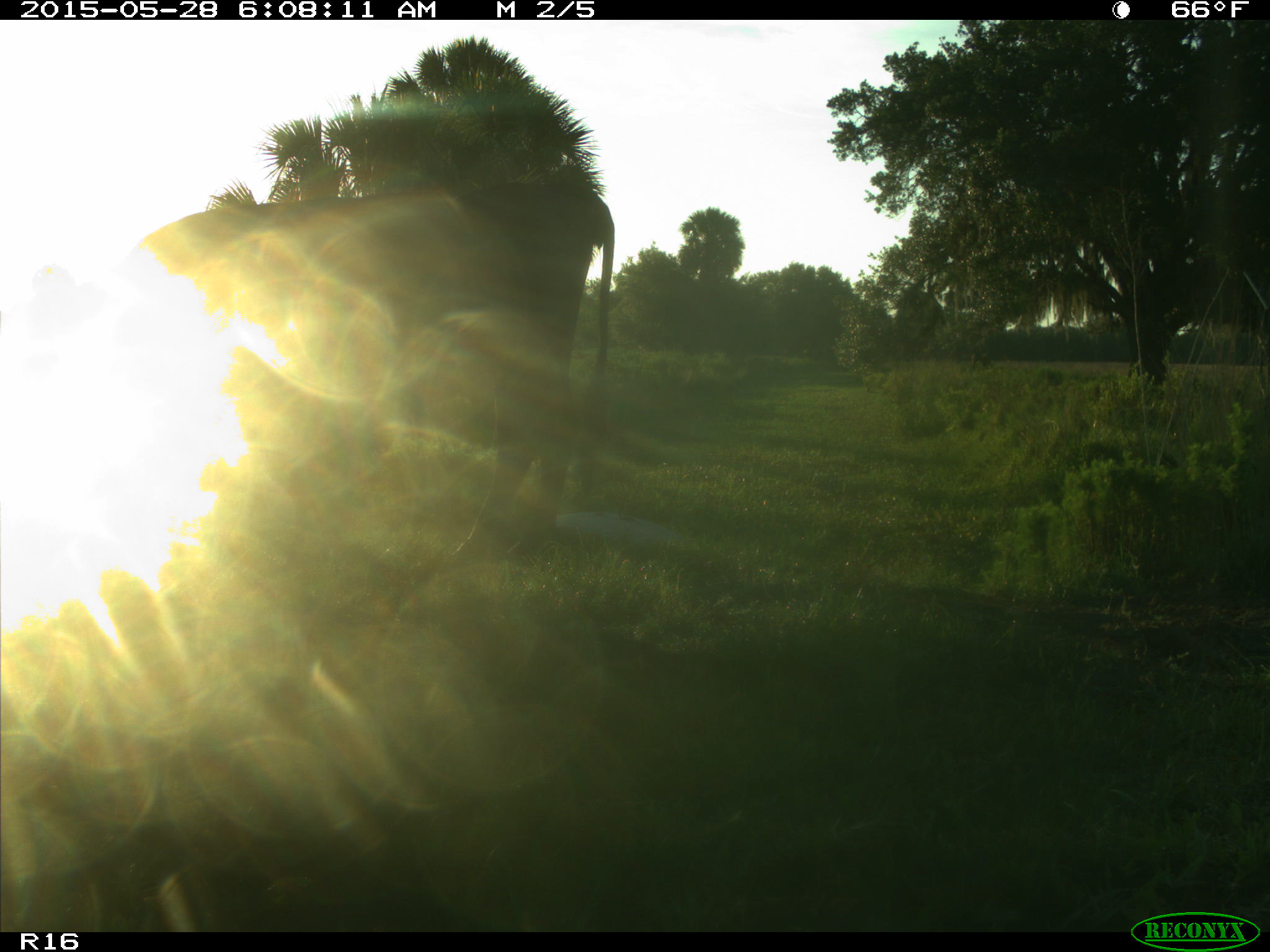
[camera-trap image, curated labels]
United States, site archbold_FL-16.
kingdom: Animalia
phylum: Chordata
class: Mammalia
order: Artiodactyla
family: Bovidae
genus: Bos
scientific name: Bos taurus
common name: domestic cow